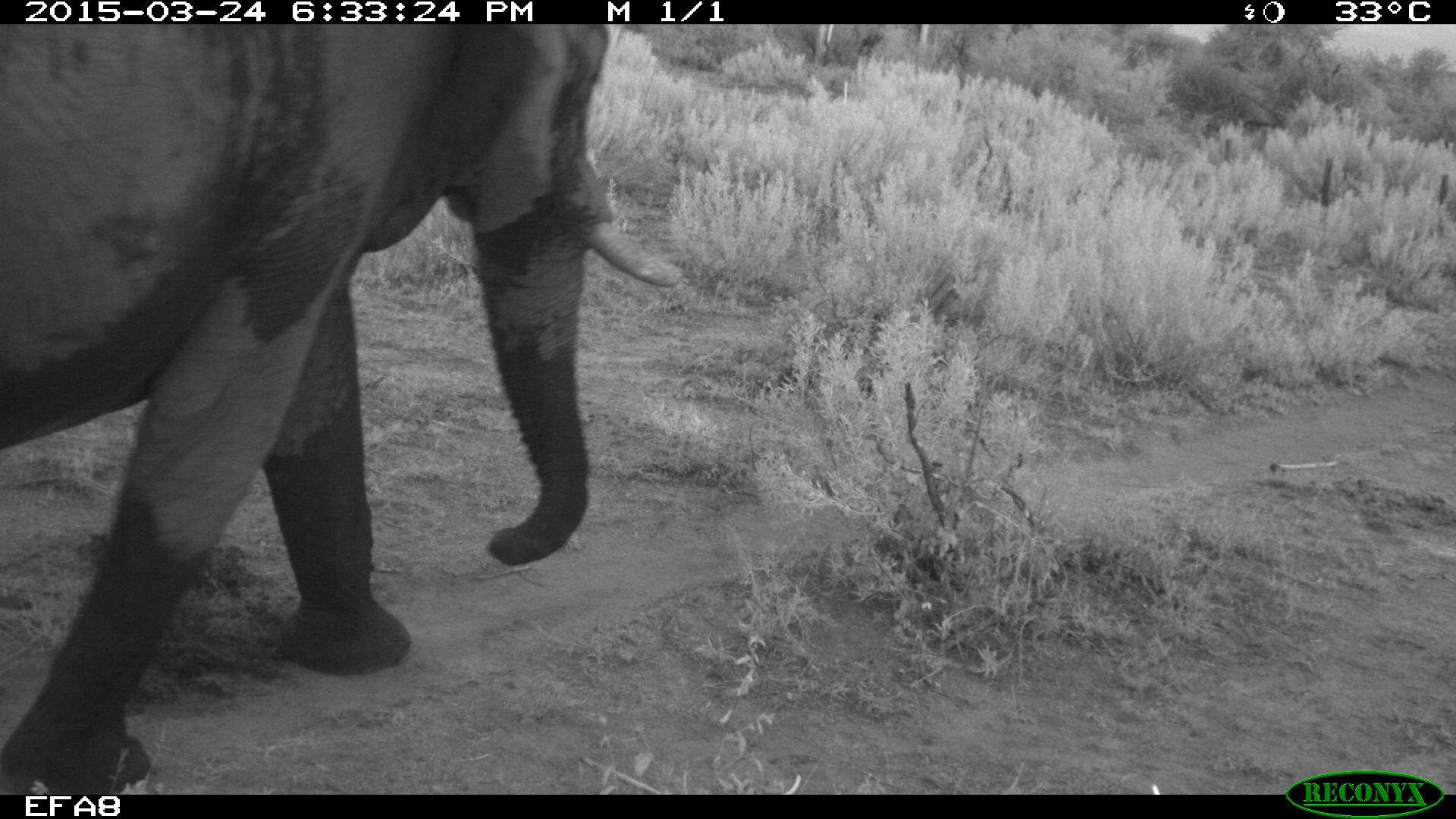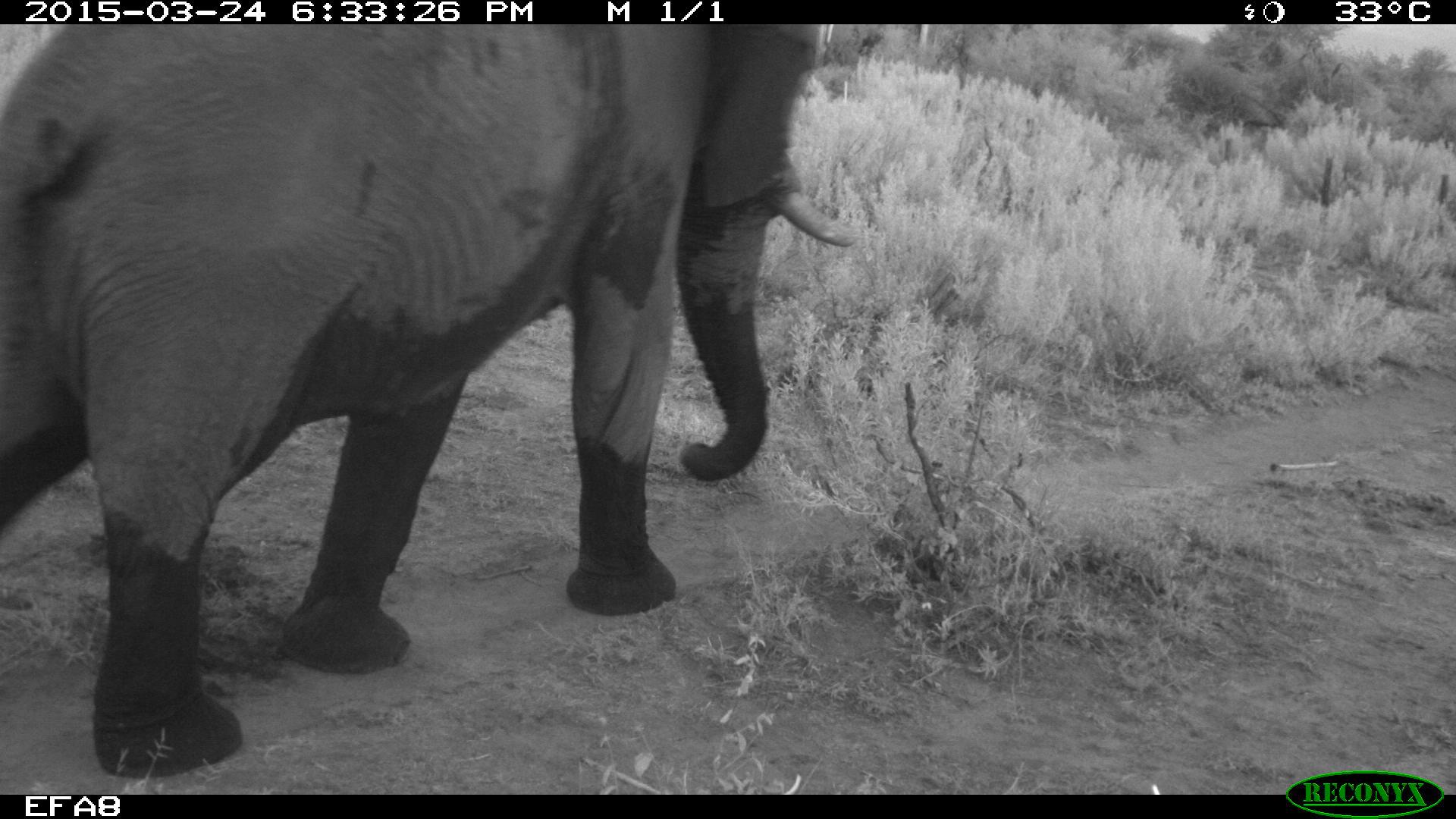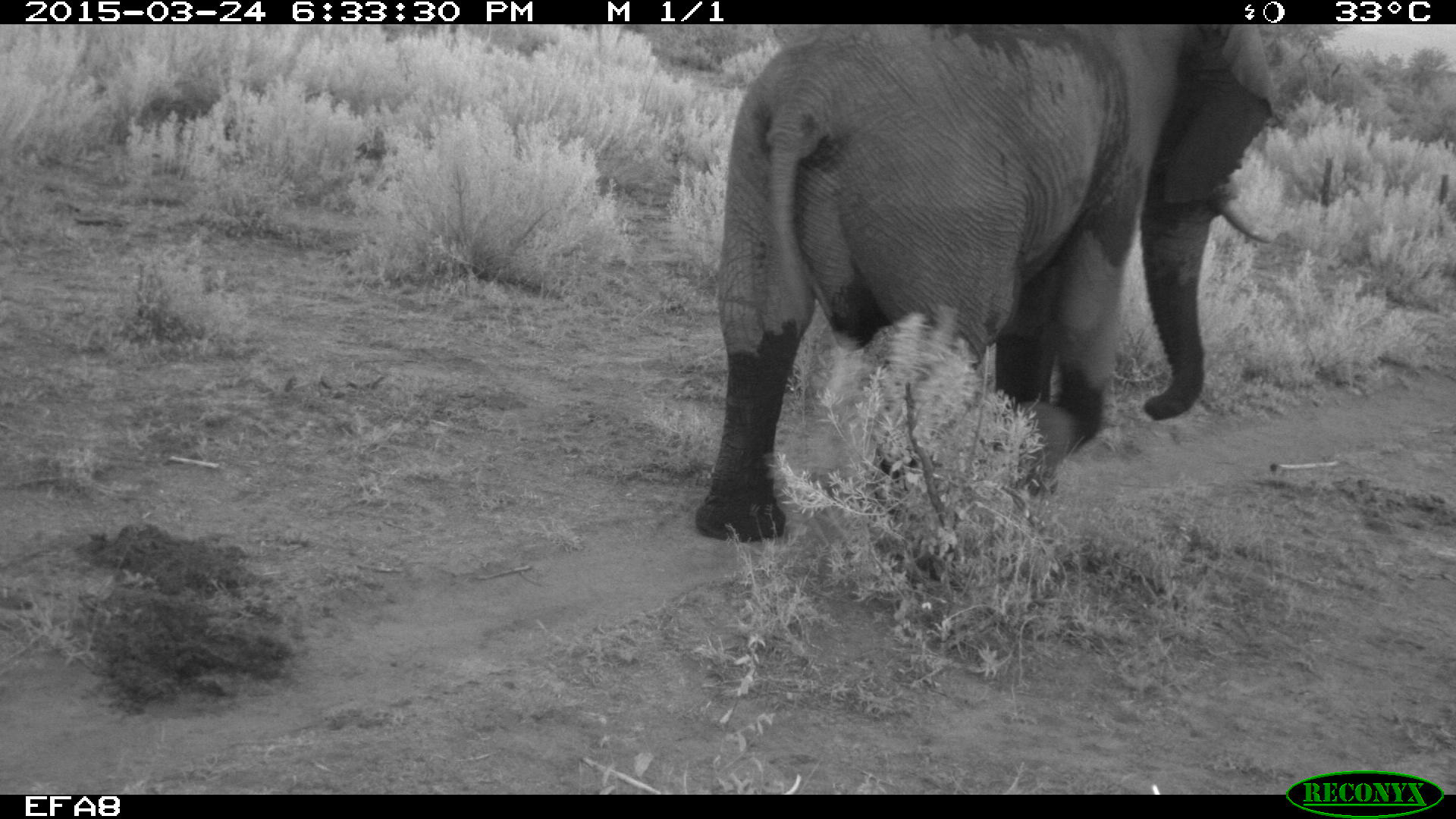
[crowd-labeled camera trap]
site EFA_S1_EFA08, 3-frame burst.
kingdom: Animalia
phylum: Chordata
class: Mammalia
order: Proboscidea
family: Elephantidae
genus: Loxodonta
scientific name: Loxodonta africana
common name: african bush elephant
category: elephant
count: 1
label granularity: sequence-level